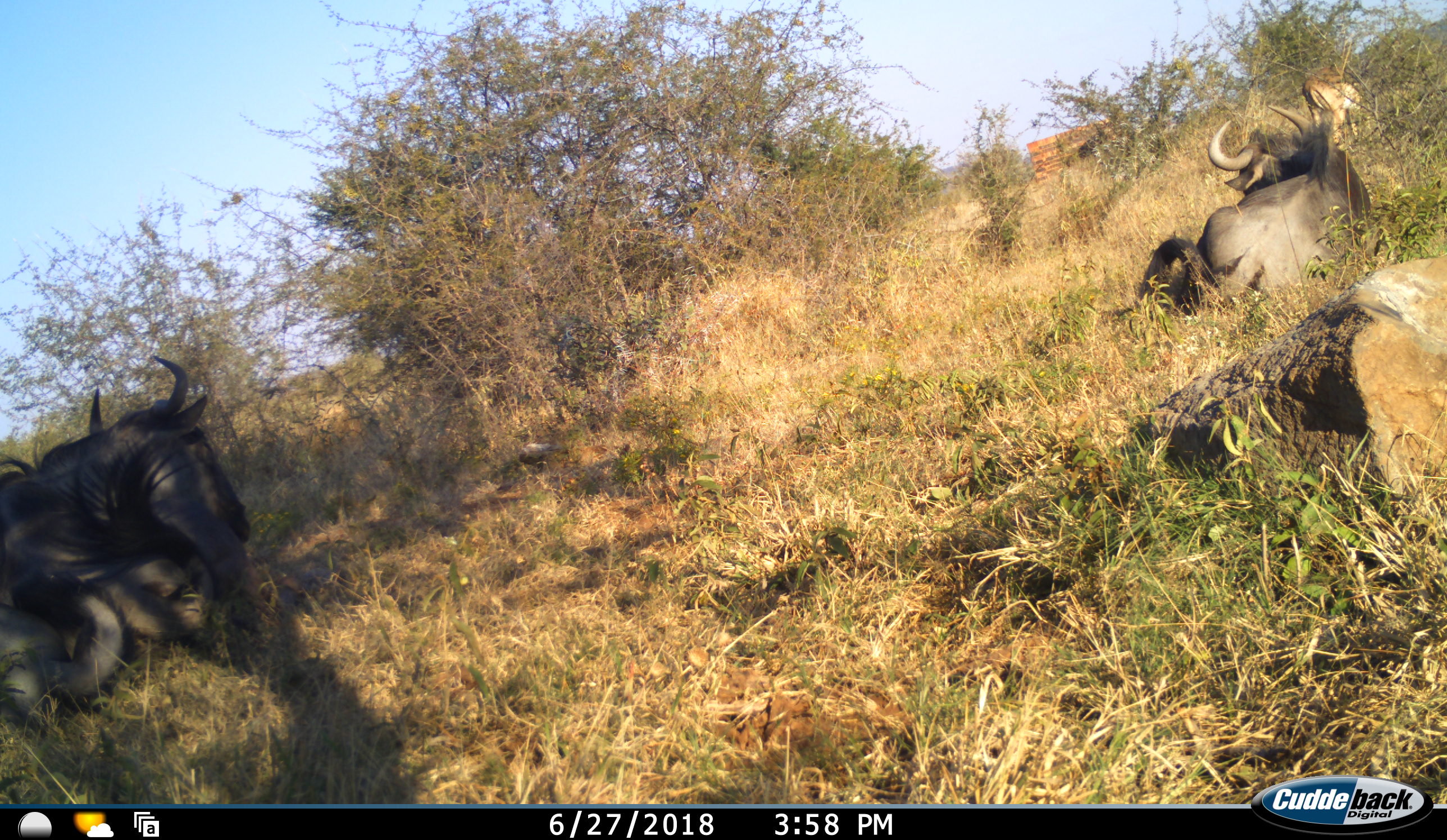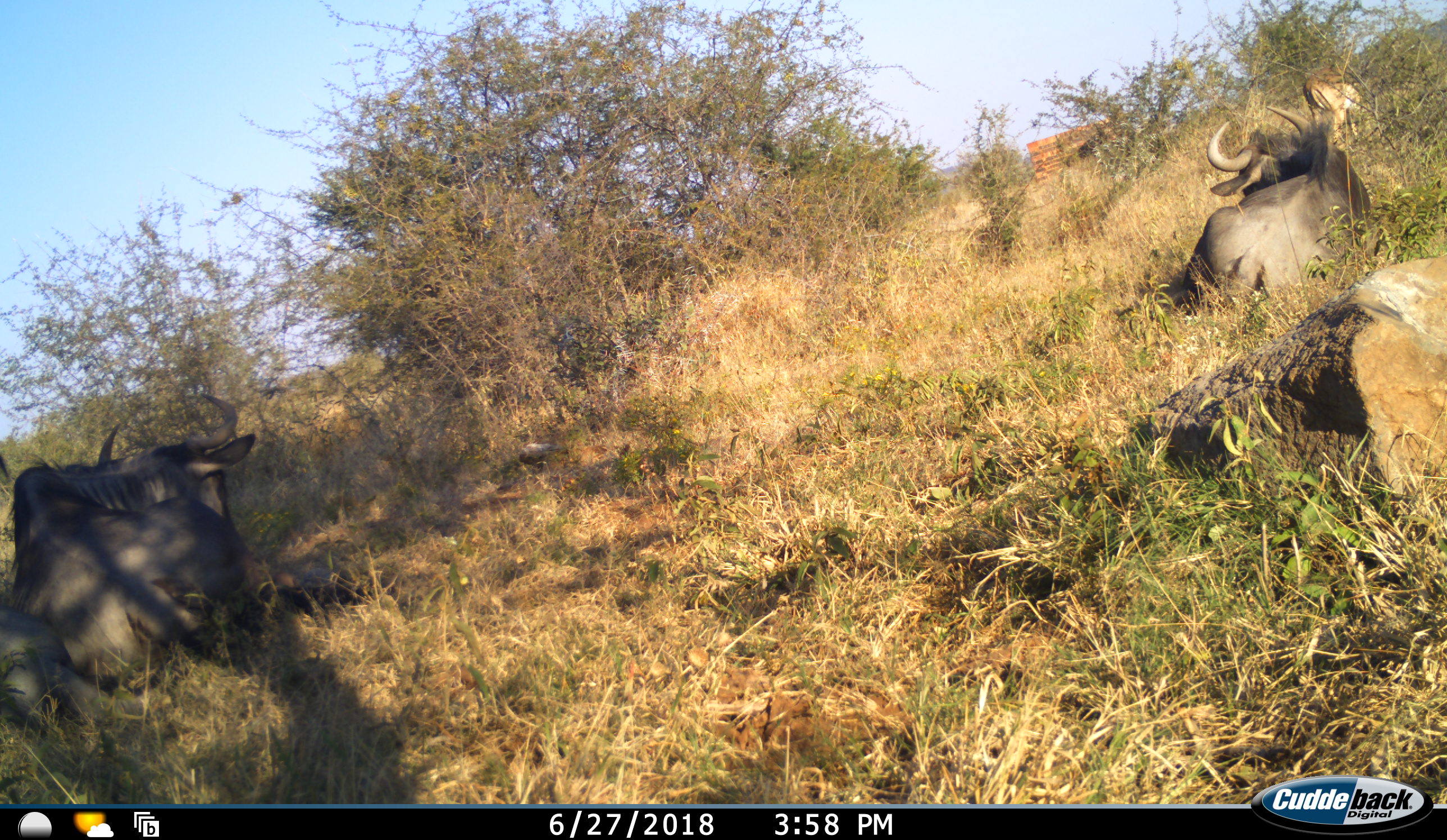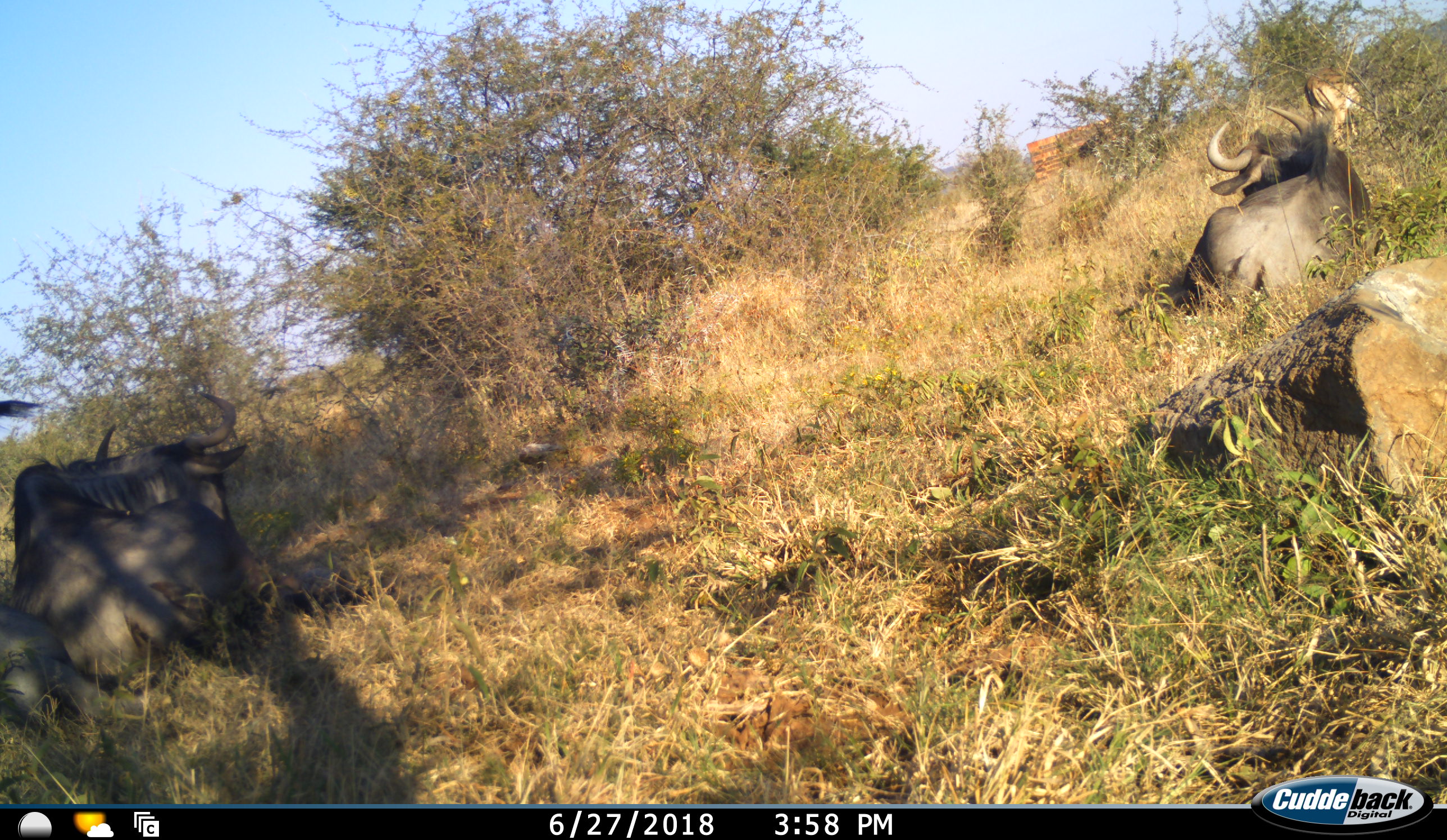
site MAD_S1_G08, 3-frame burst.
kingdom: Animalia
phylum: Chordata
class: Mammalia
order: Artiodactyla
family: Bovidae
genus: Connochaetes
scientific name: Connochaetes taurinus taurinus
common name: blue wildebeest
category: wildebeestblue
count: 3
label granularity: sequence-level